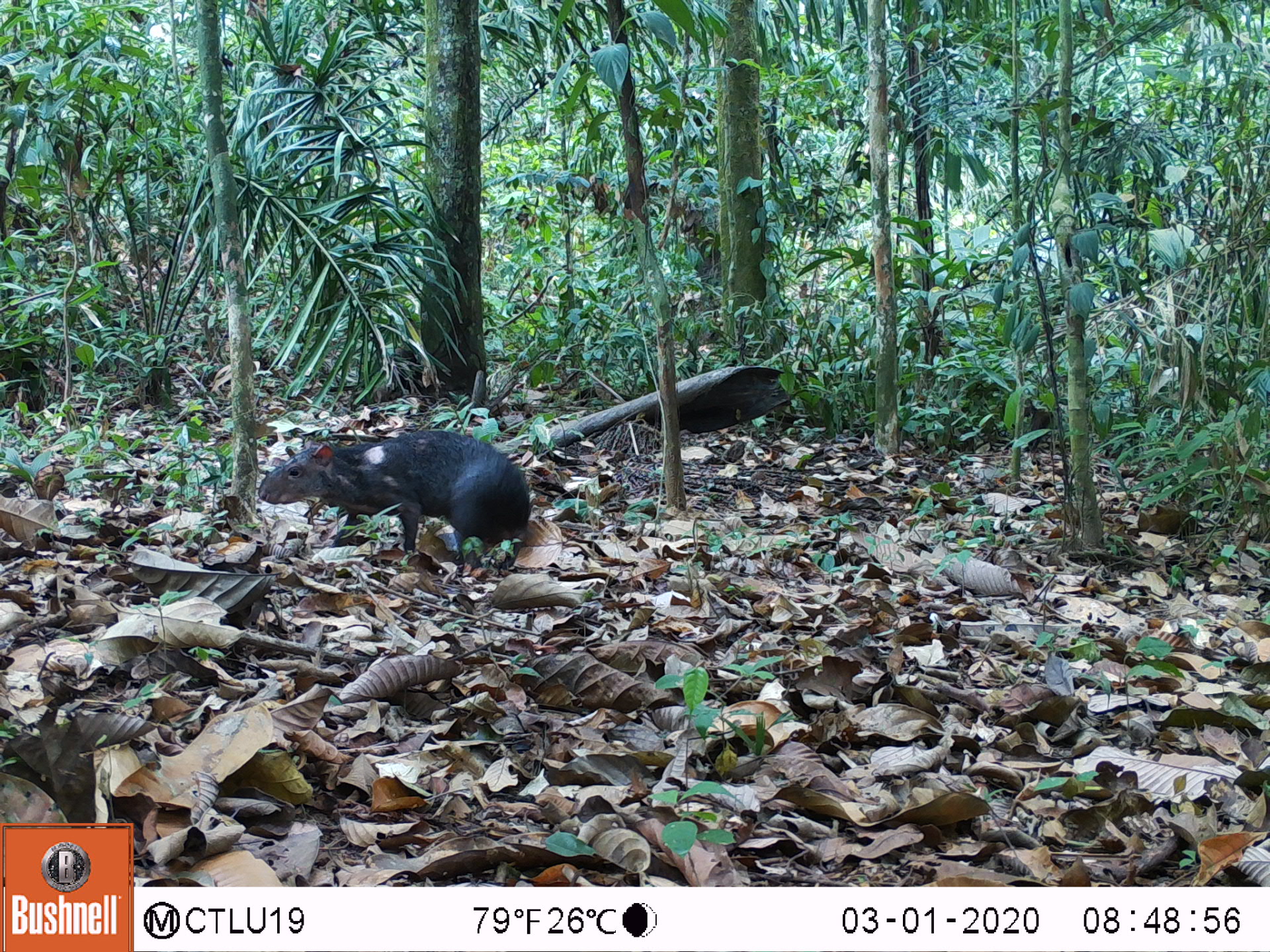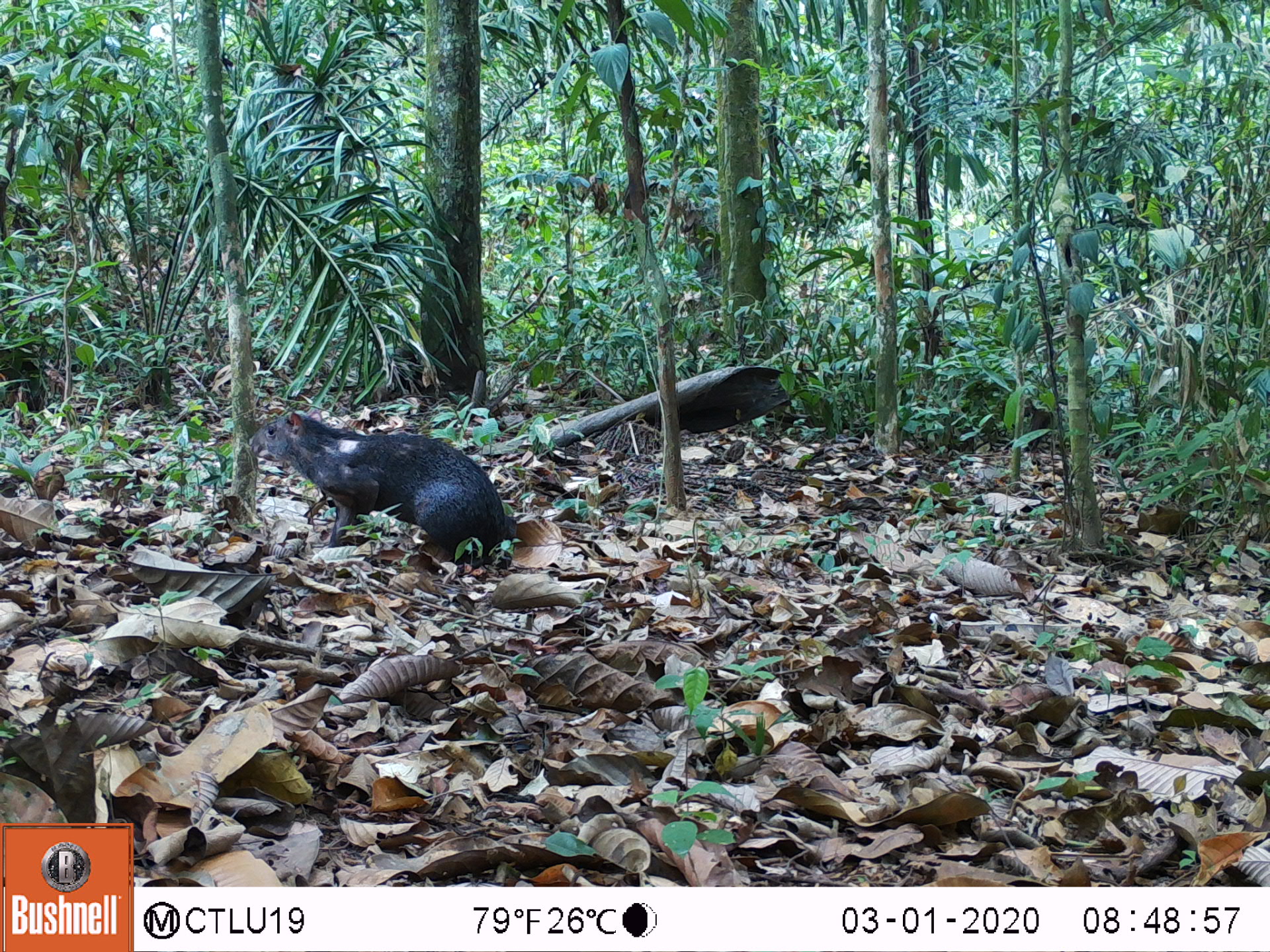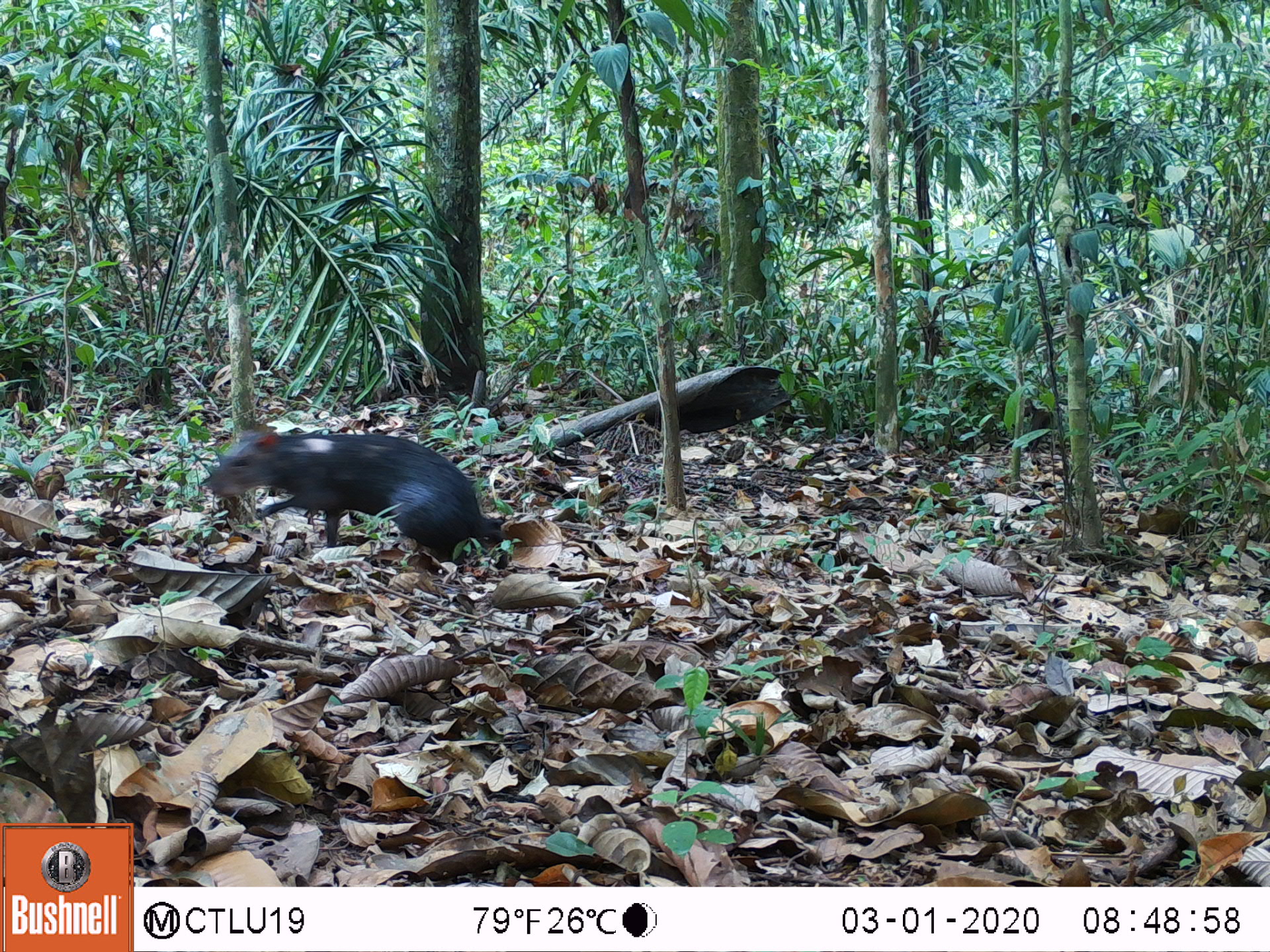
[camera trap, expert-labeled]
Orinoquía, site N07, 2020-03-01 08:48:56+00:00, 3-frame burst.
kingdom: Animalia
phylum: Chordata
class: Mammalia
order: Rodentia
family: Dasyproctidae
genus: Dasyprocta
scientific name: Dasyprocta fuliginosa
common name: black agouti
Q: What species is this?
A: Black agouti (Dasyprocta fuliginosa).